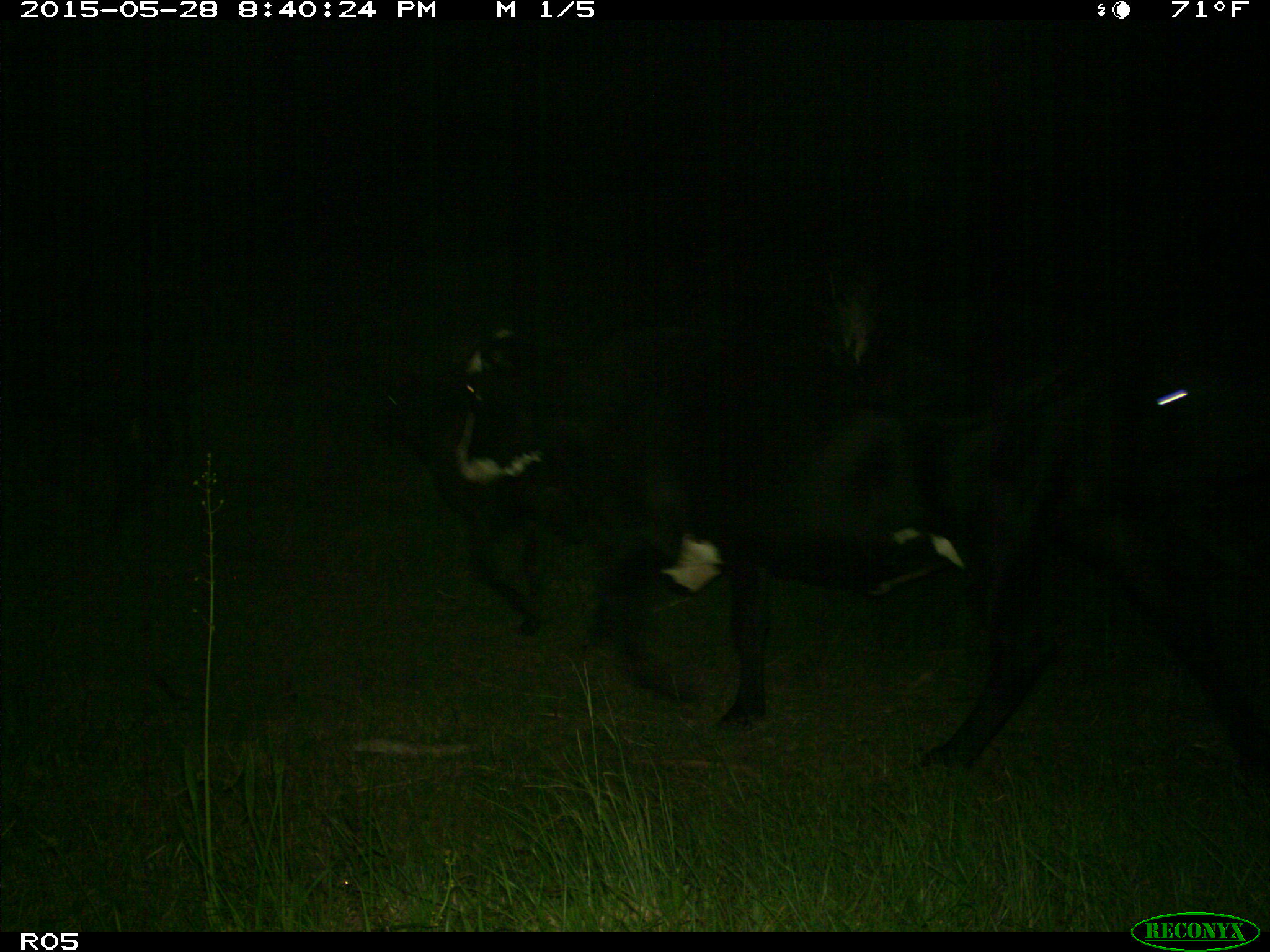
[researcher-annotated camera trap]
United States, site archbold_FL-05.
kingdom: Animalia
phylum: Chordata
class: Mammalia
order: Artiodactyla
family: Bovidae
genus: Bos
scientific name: Bos taurus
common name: domestic cow